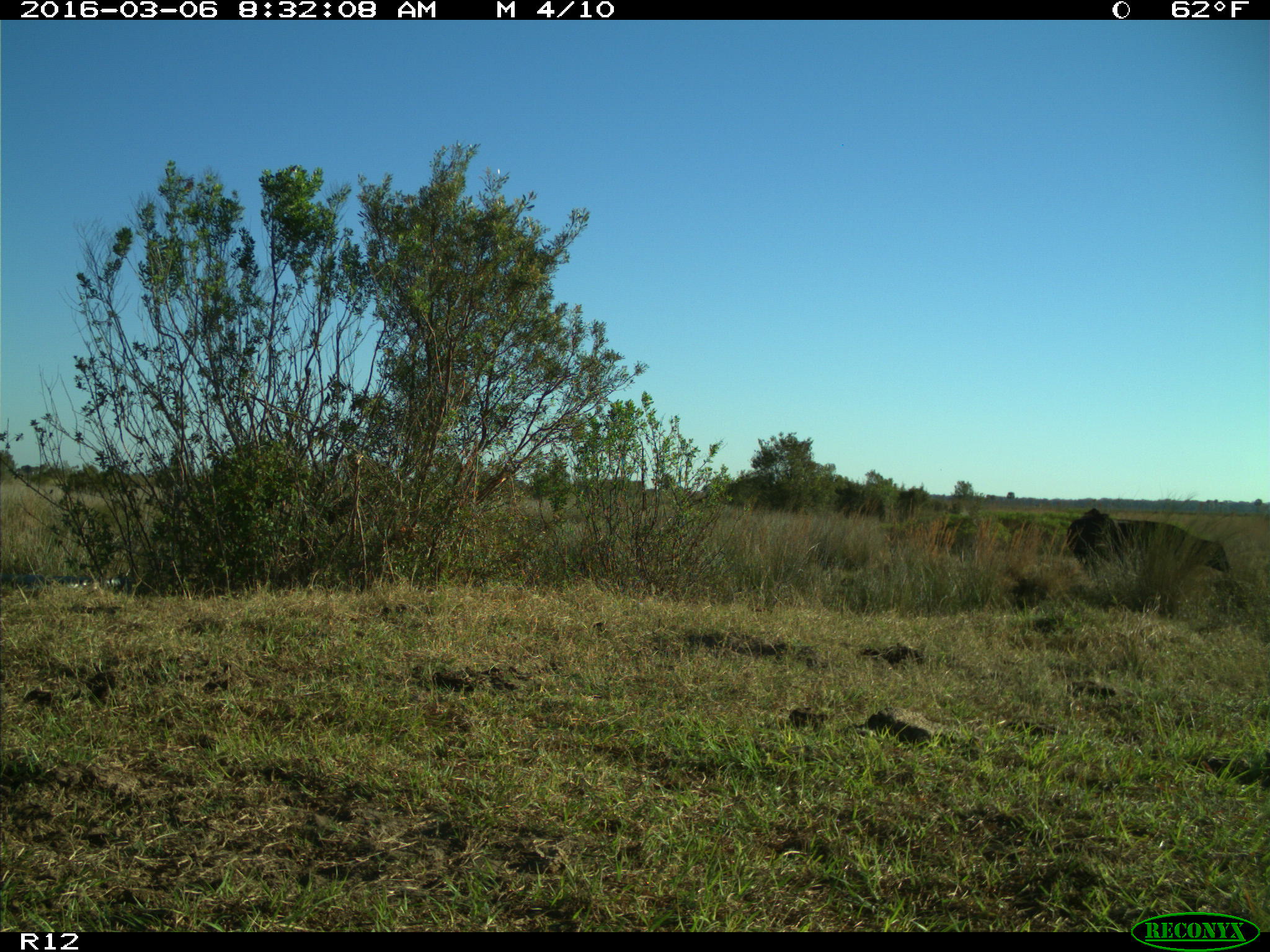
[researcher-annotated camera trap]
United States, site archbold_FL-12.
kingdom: Animalia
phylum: Chordata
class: Mammalia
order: Artiodactyla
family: Bovidae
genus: Bos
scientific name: Bos taurus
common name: domestic cow